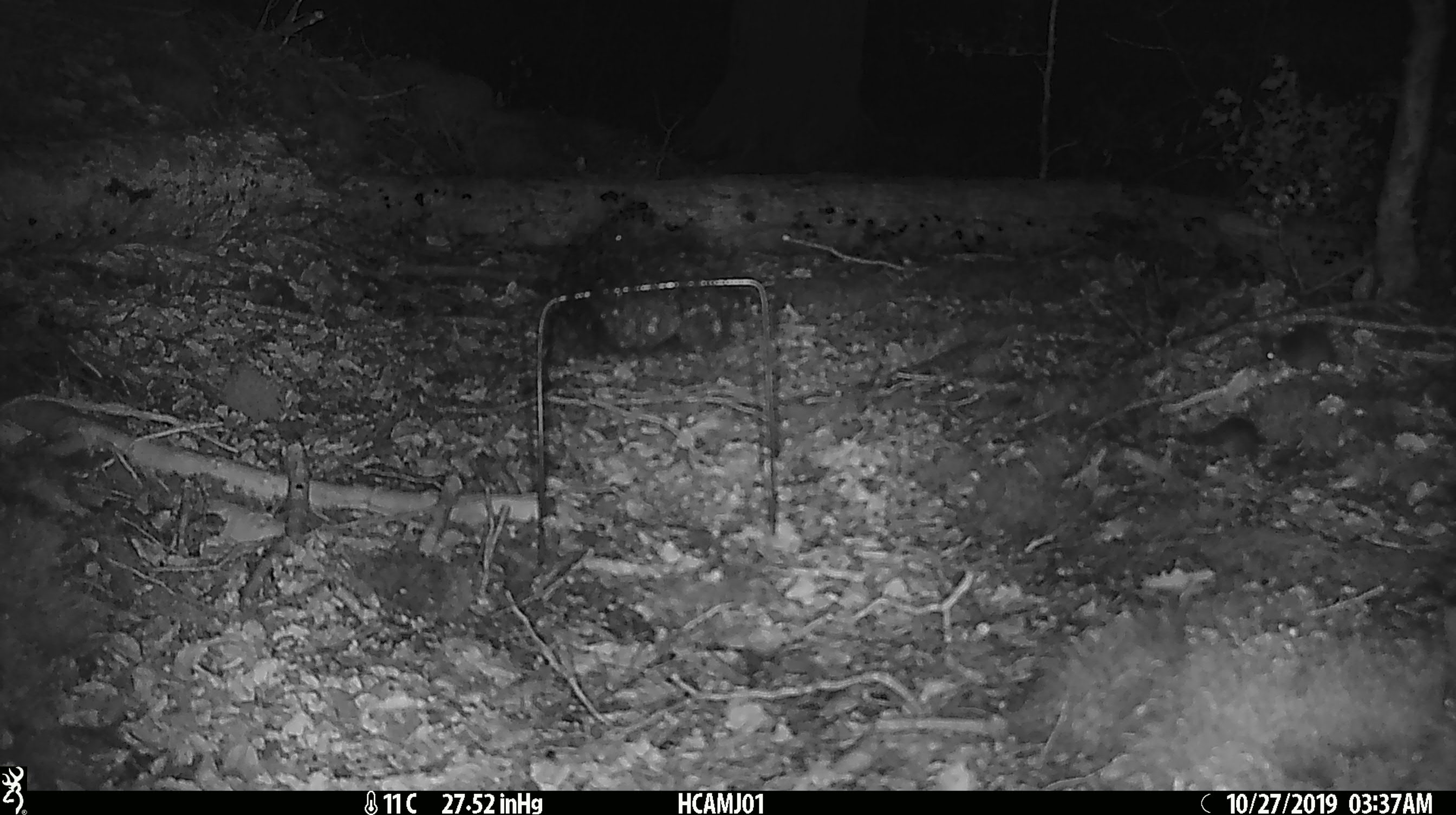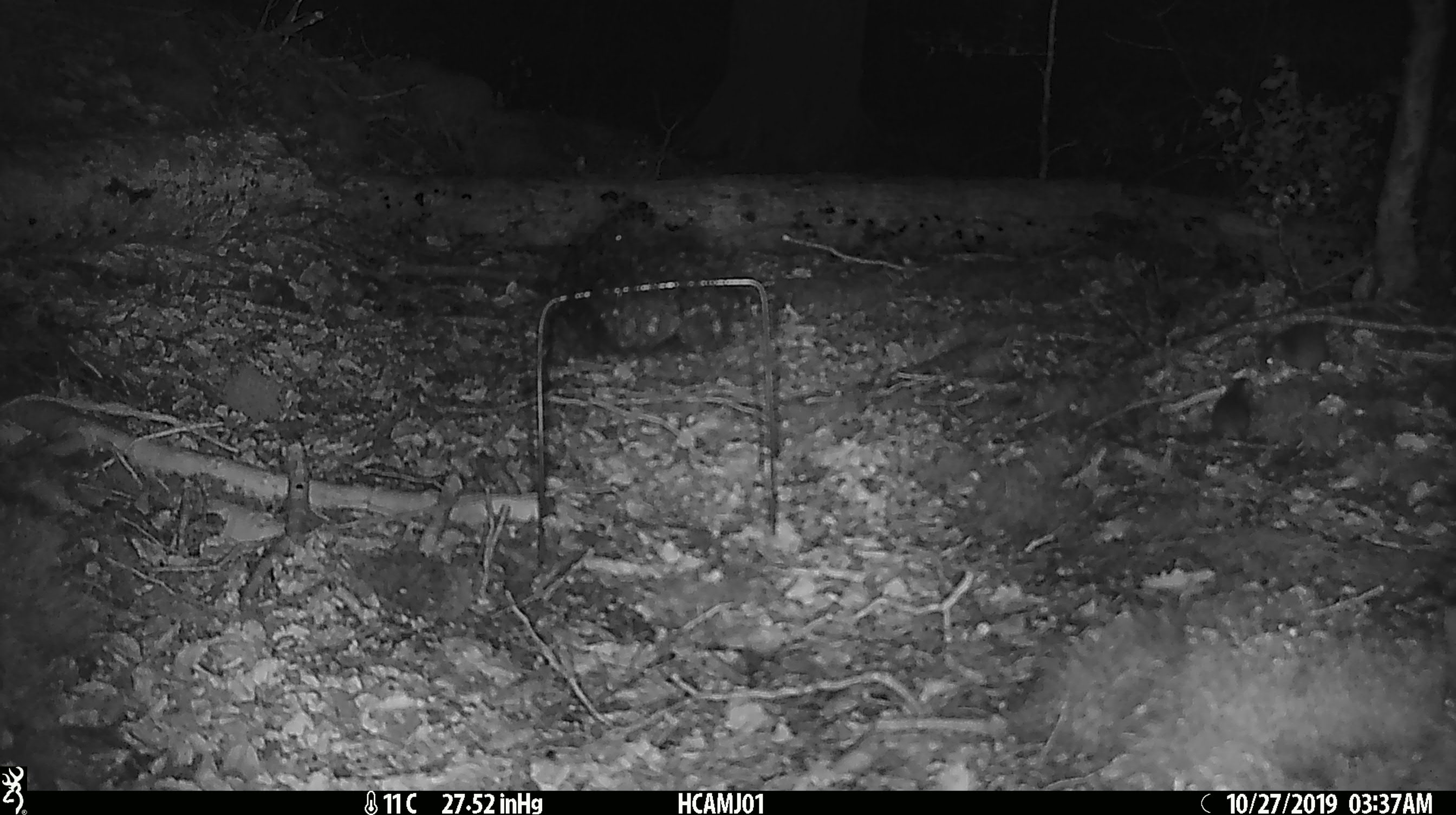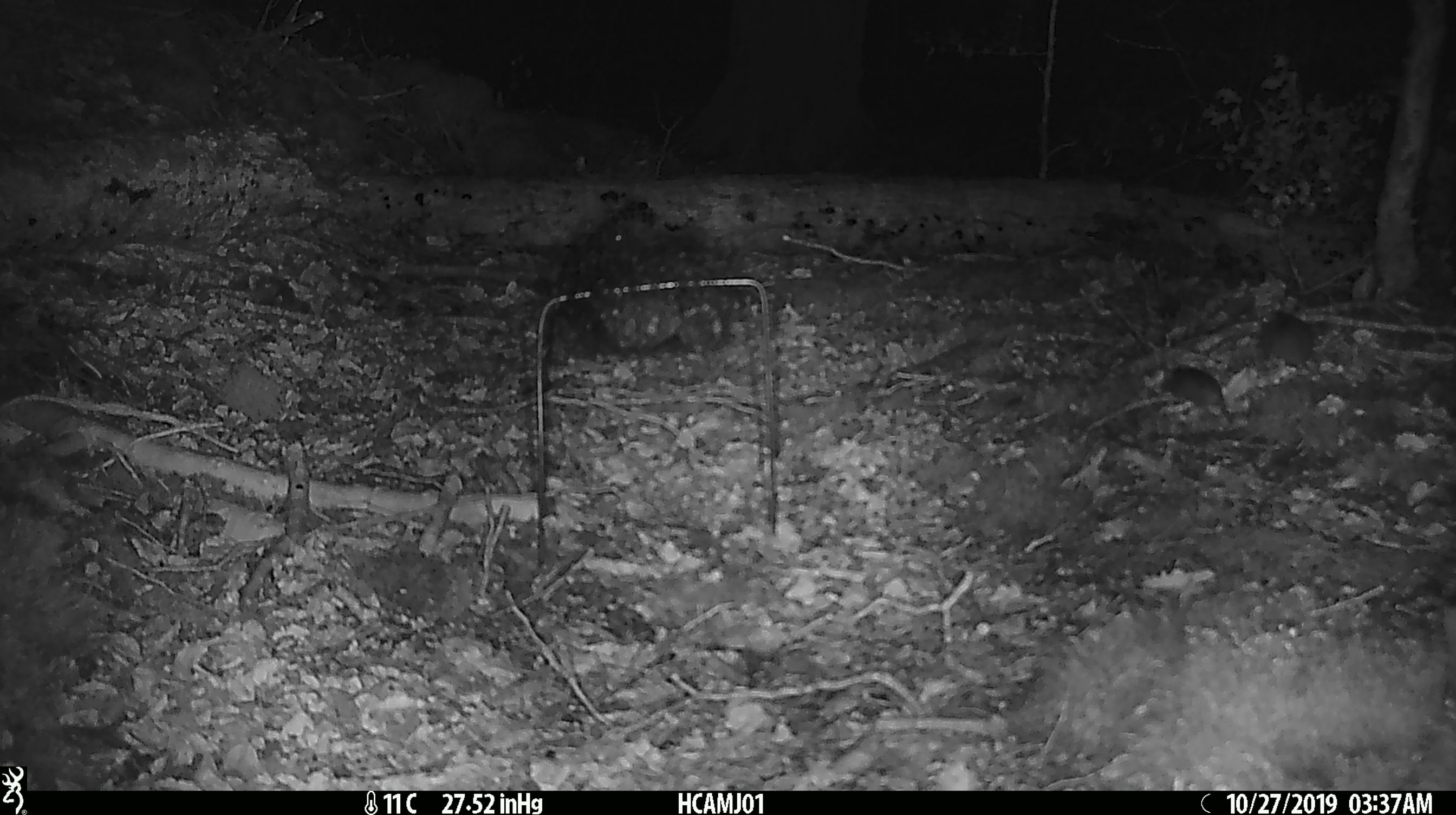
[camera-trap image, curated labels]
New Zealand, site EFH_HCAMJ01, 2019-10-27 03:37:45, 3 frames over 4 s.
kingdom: Animalia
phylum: Chordata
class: Mammalia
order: Rodentia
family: Muridae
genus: Mus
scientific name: Mus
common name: mouse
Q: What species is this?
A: Mouse (Mus).